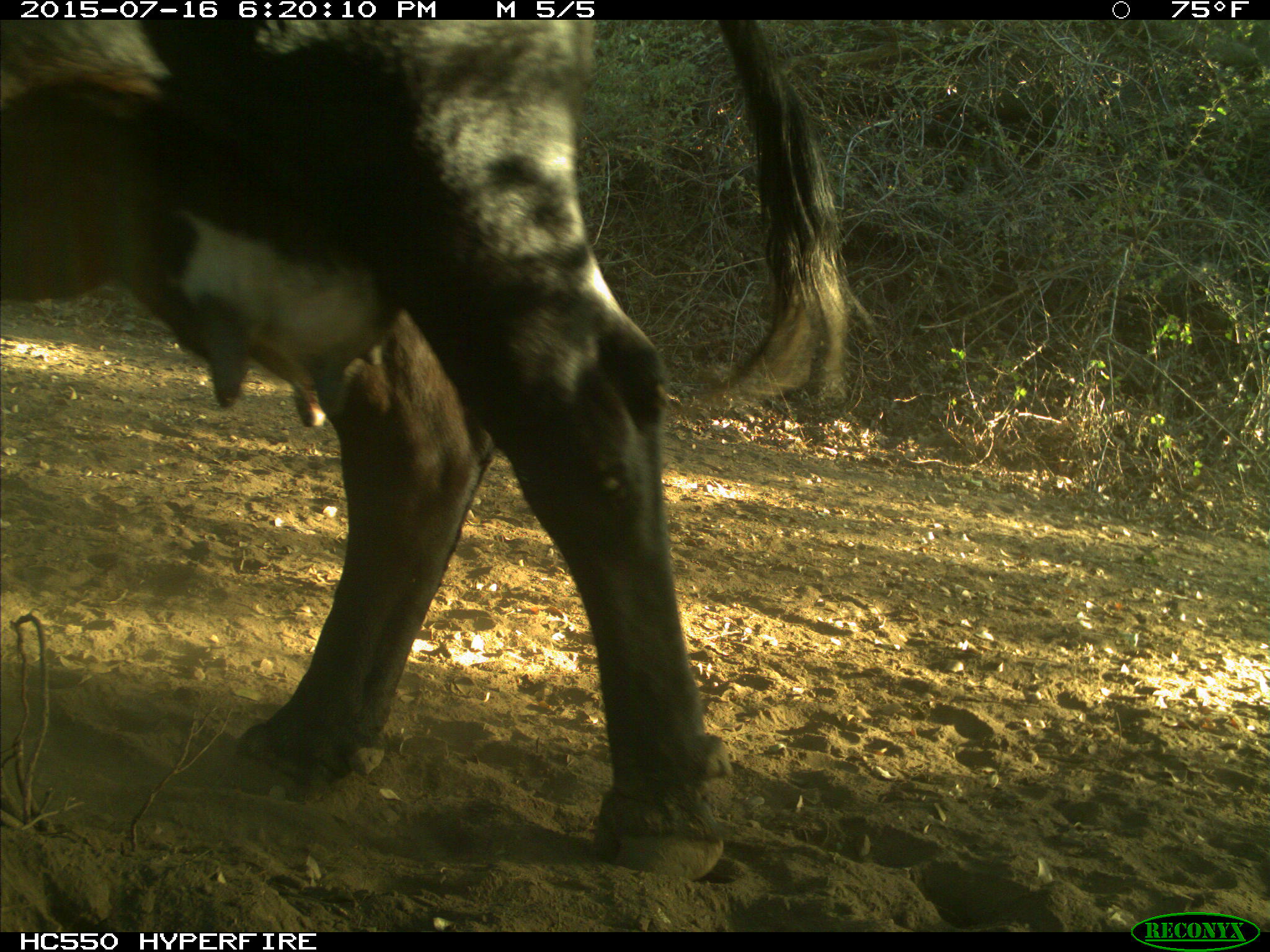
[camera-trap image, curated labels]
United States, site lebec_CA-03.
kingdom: Animalia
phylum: Chordata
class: Mammalia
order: Artiodactyla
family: Bovidae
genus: Bos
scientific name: Bos taurus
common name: domestic cow